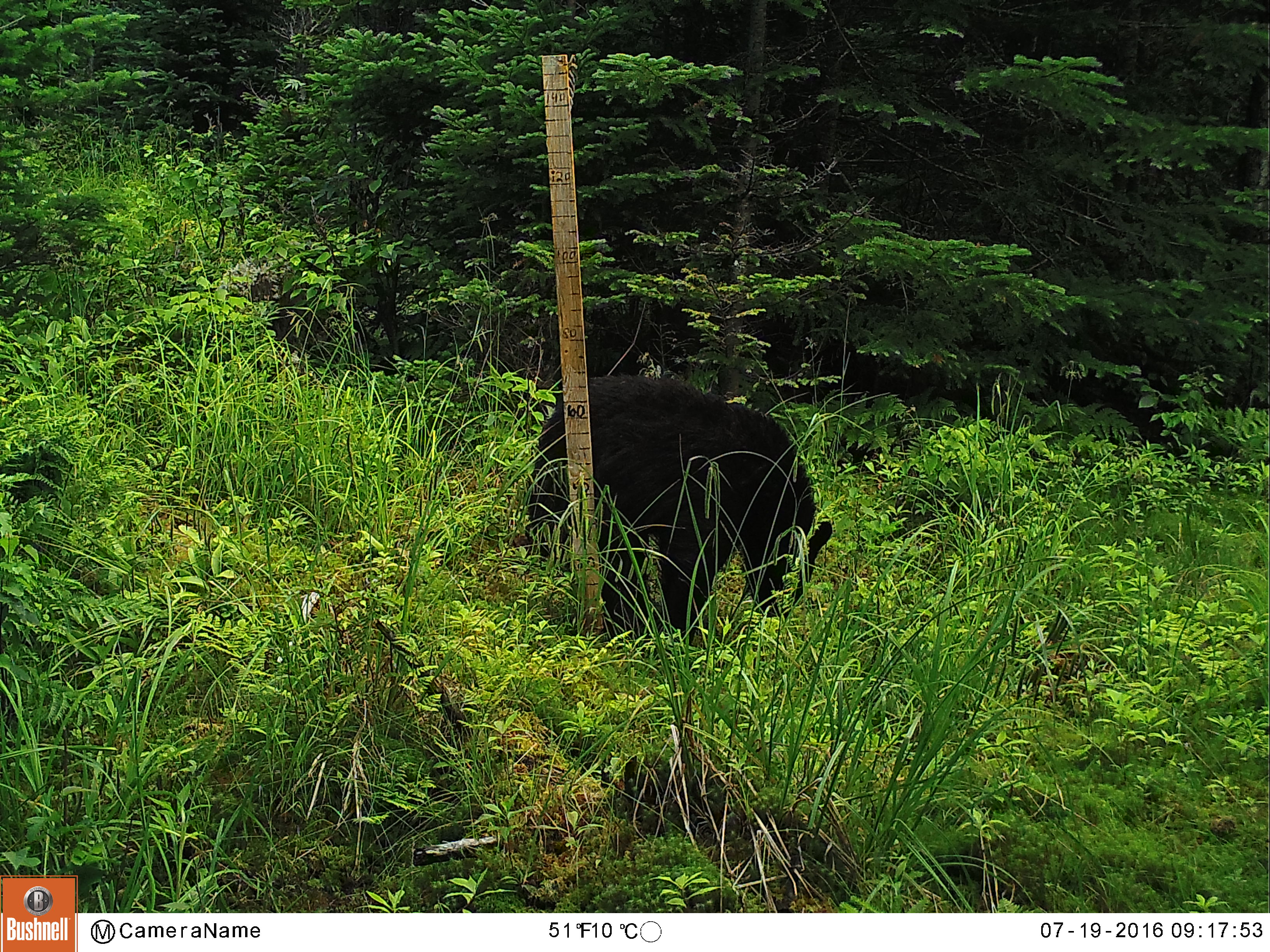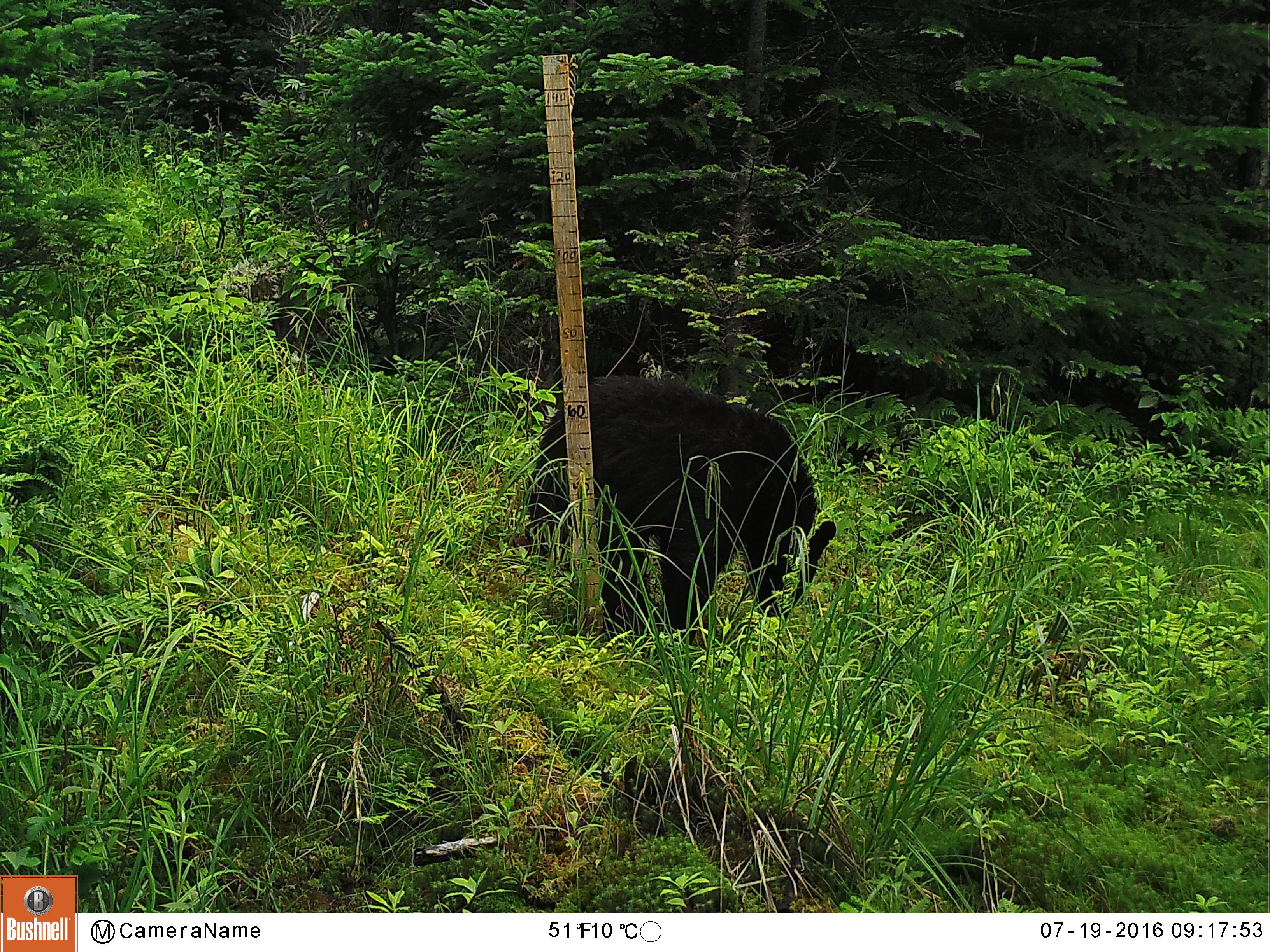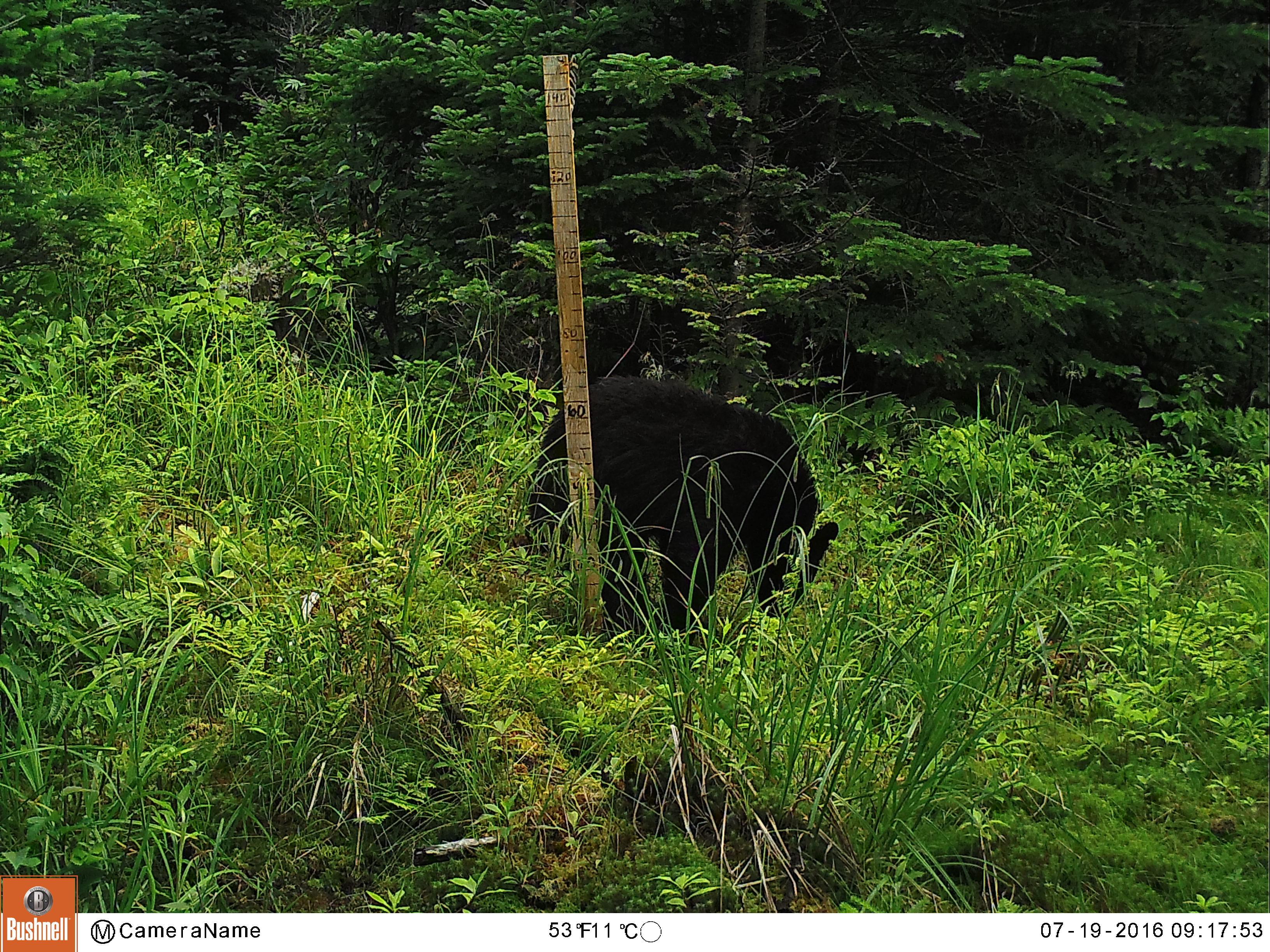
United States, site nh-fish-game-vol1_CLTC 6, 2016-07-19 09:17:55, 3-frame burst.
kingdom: Animalia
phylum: Chordata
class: Mammalia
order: Carnivora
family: Ursidae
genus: Ursus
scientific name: Ursus americanus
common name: black bear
Black bear (Ursus americanus).